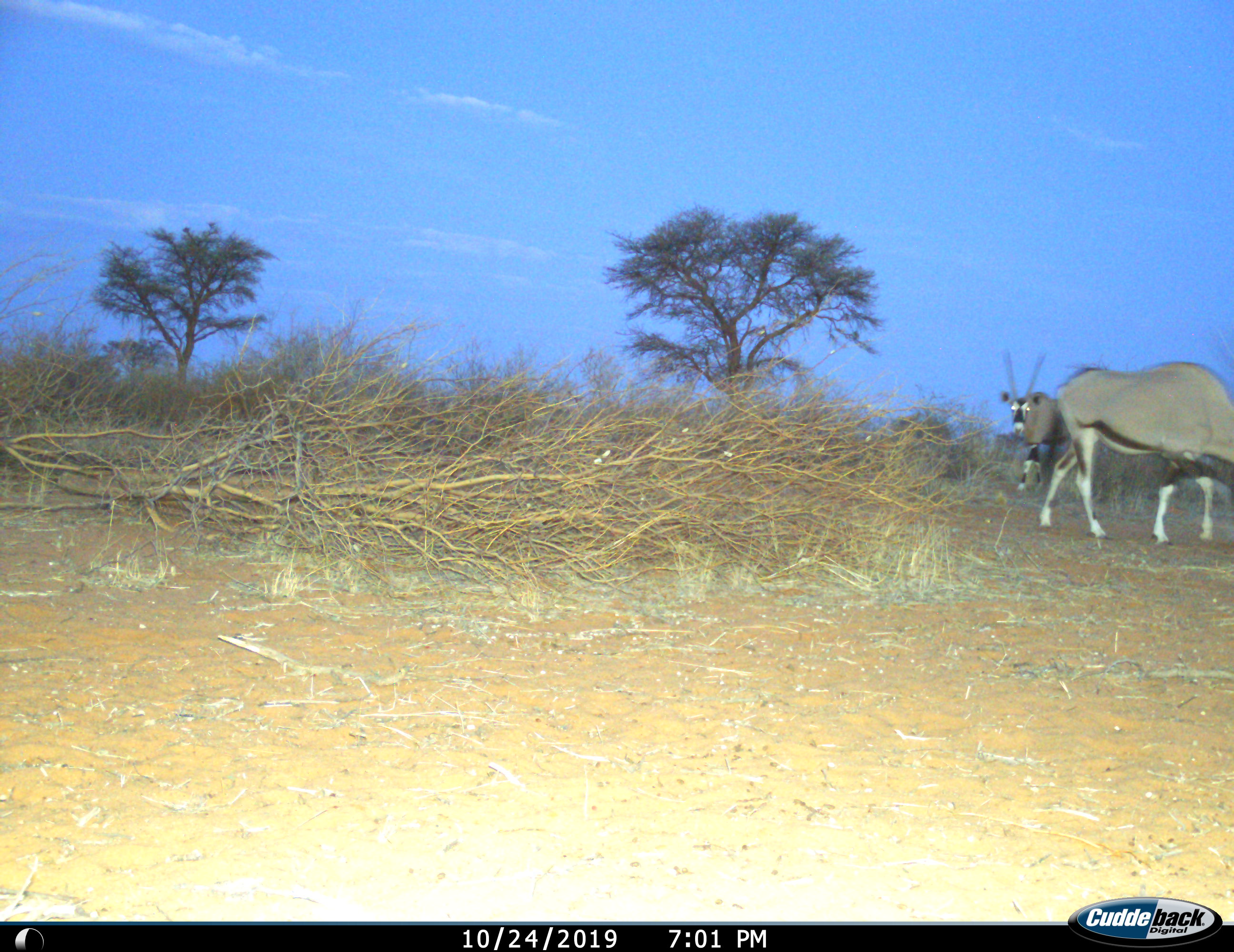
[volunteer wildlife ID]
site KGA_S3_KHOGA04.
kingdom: Animalia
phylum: Chordata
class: Mammalia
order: Artiodactyla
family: Bovidae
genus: Oryx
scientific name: Oryx gazella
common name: gemsbok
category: oryx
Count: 2.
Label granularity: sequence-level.